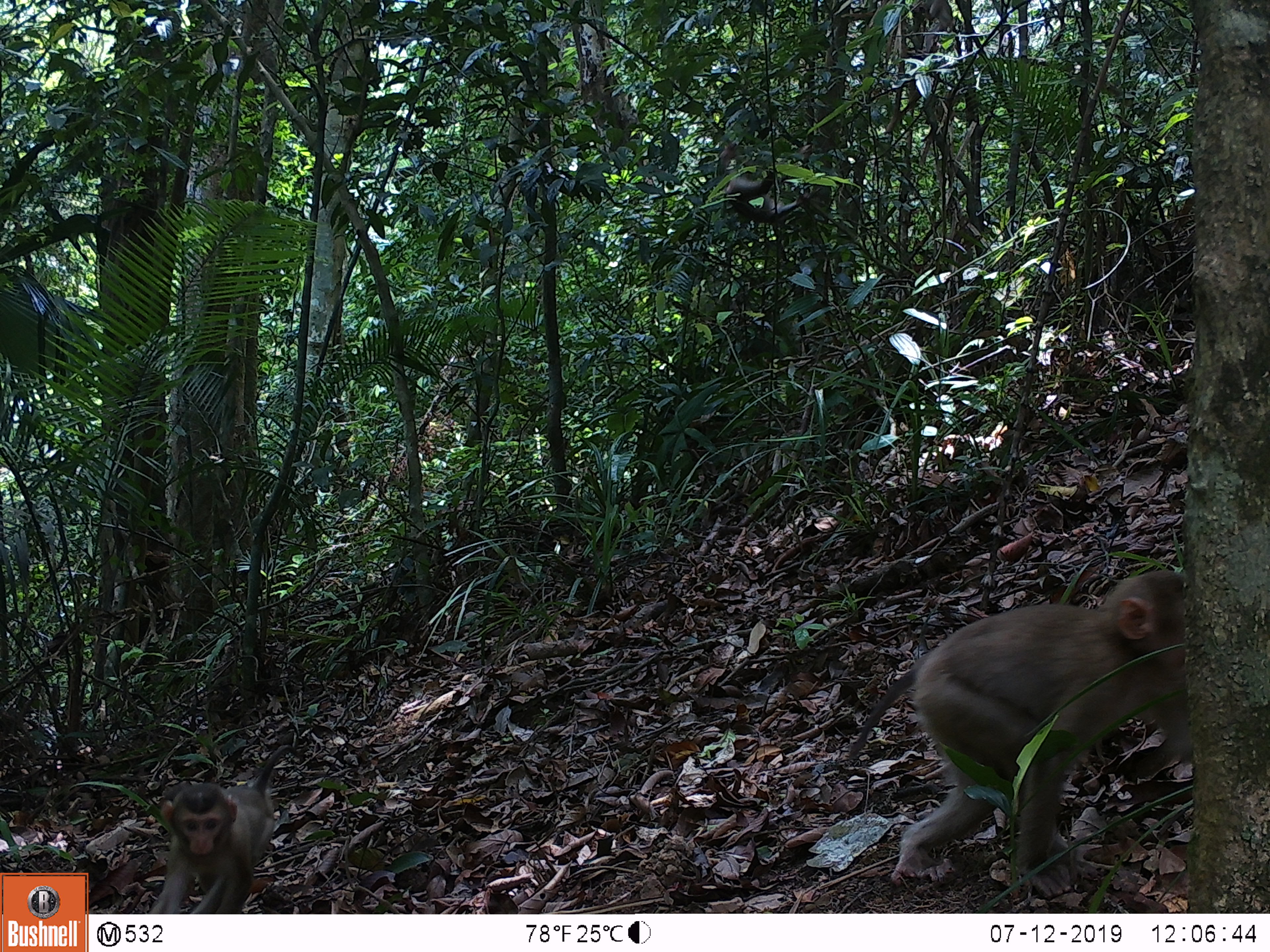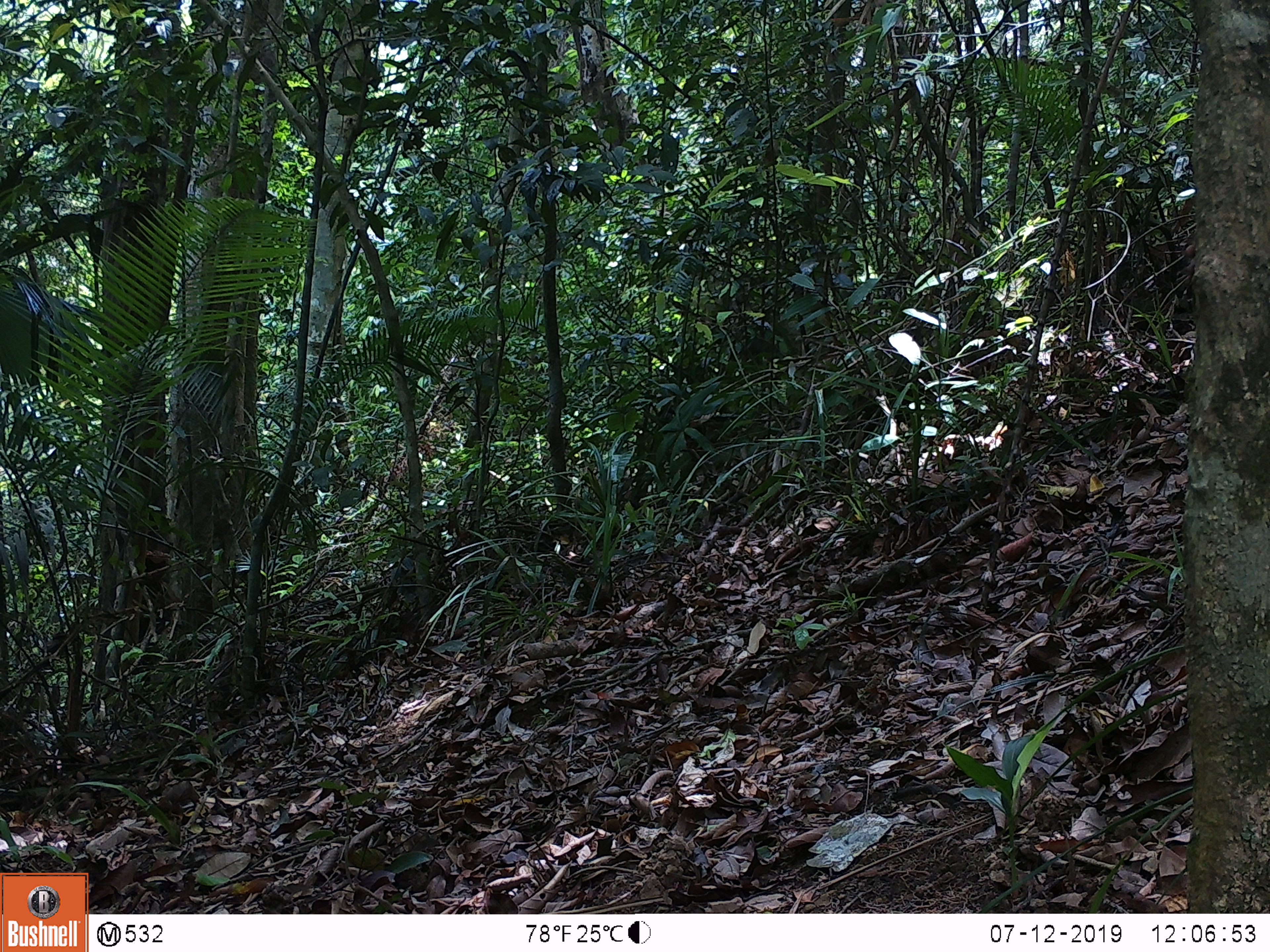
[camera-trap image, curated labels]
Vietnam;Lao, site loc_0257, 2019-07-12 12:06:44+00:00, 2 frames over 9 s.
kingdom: Animalia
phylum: Chordata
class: Mammalia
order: Primates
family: Cercopithecidae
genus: Macaca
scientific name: Macaca nemestrina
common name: pig-tailed macaque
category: pig tailed macaque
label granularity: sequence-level